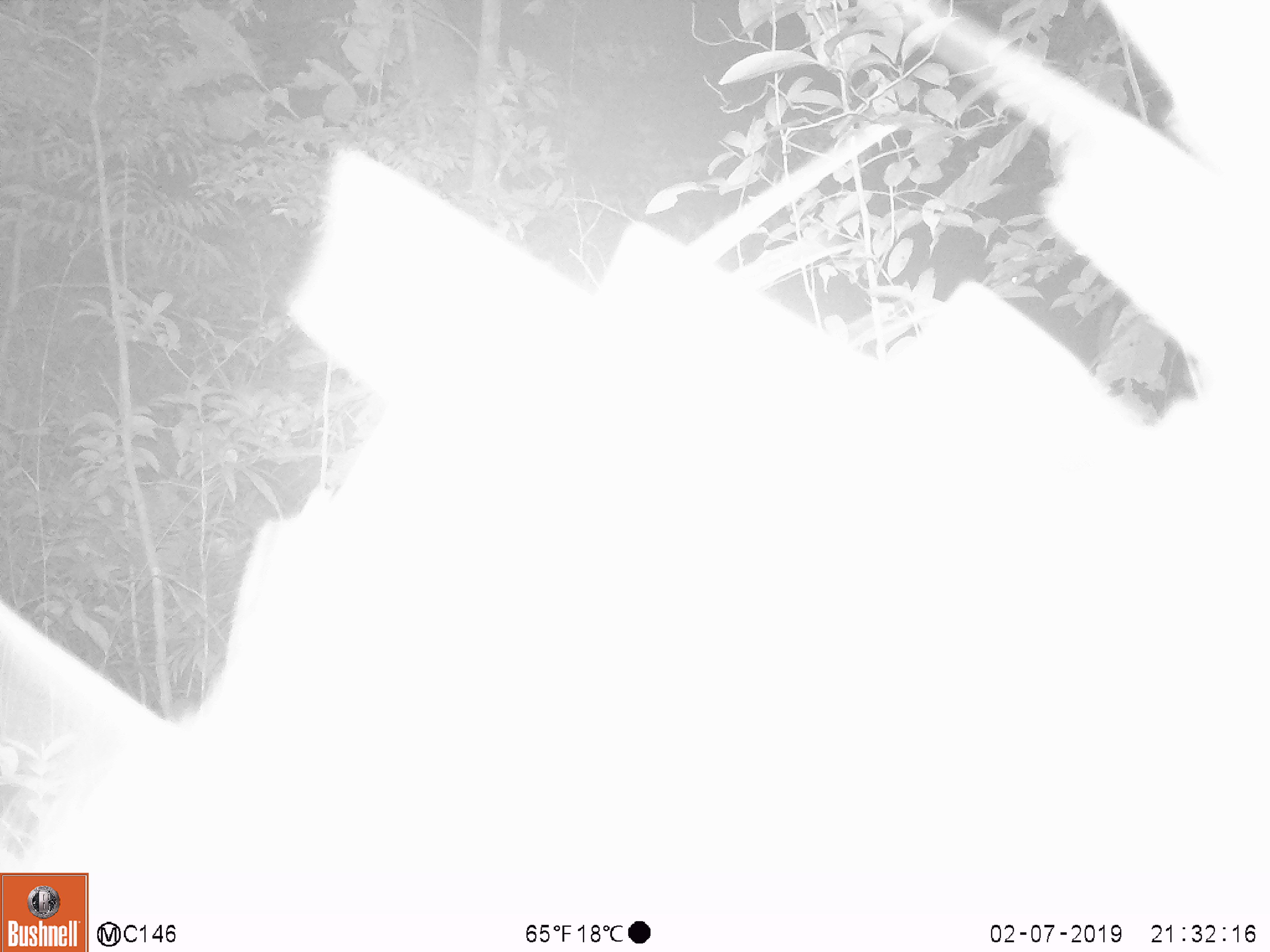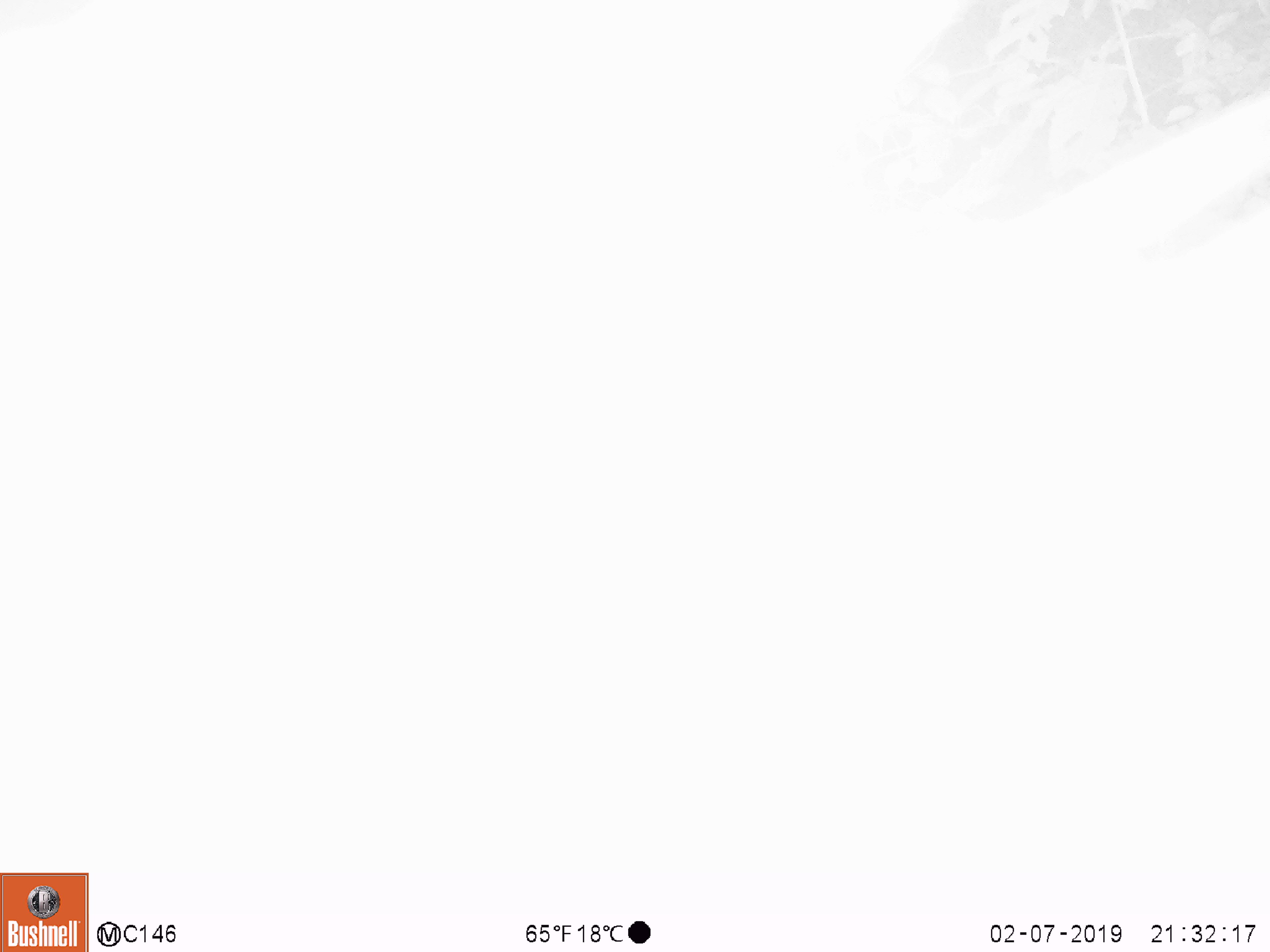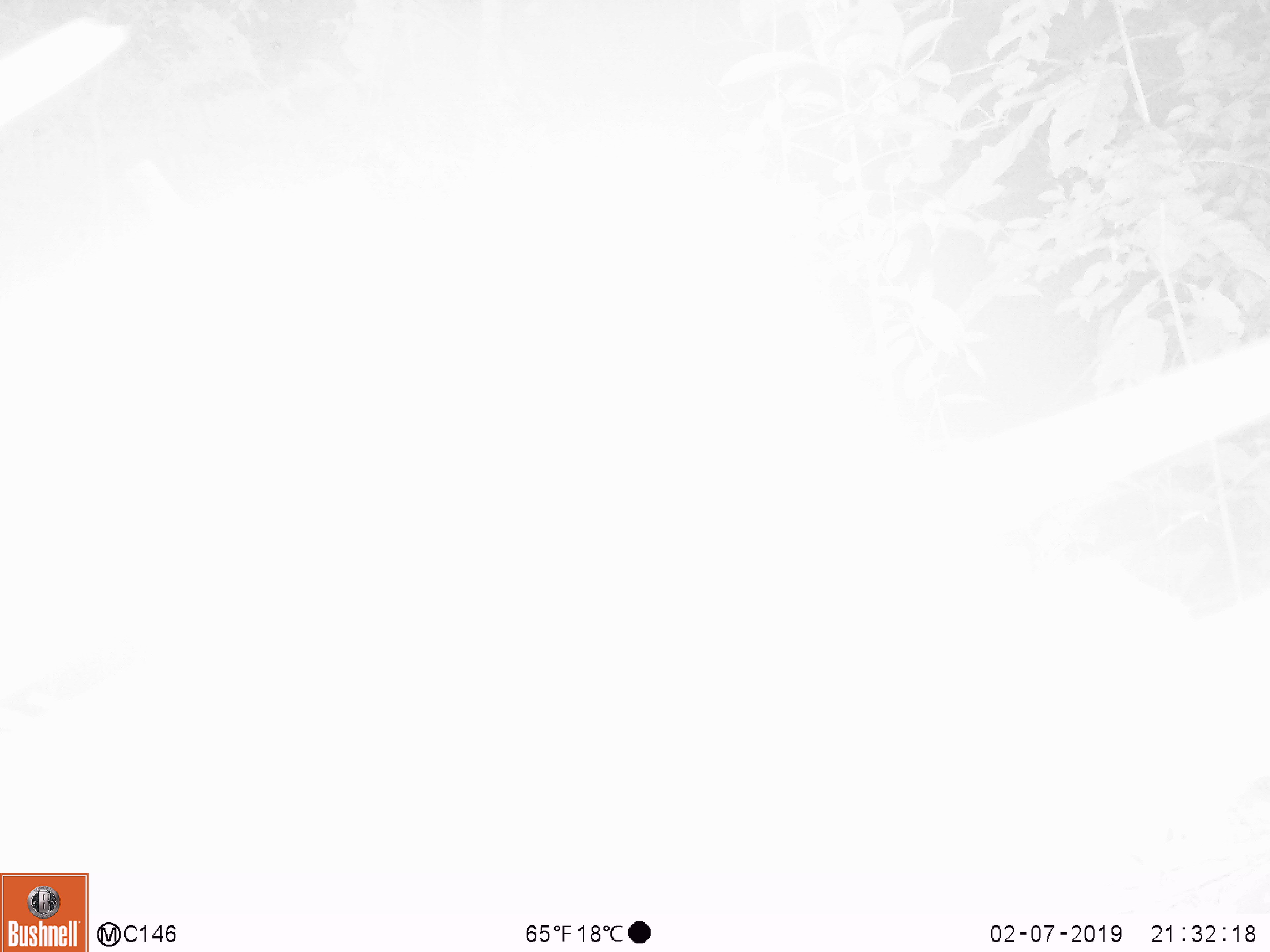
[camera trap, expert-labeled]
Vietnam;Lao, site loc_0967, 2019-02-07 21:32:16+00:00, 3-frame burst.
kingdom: Animalia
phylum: Chordata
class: Mammalia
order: Rodentia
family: Hystricidae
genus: Hystrix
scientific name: Hystrix brachyura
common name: malayan porcupine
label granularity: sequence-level